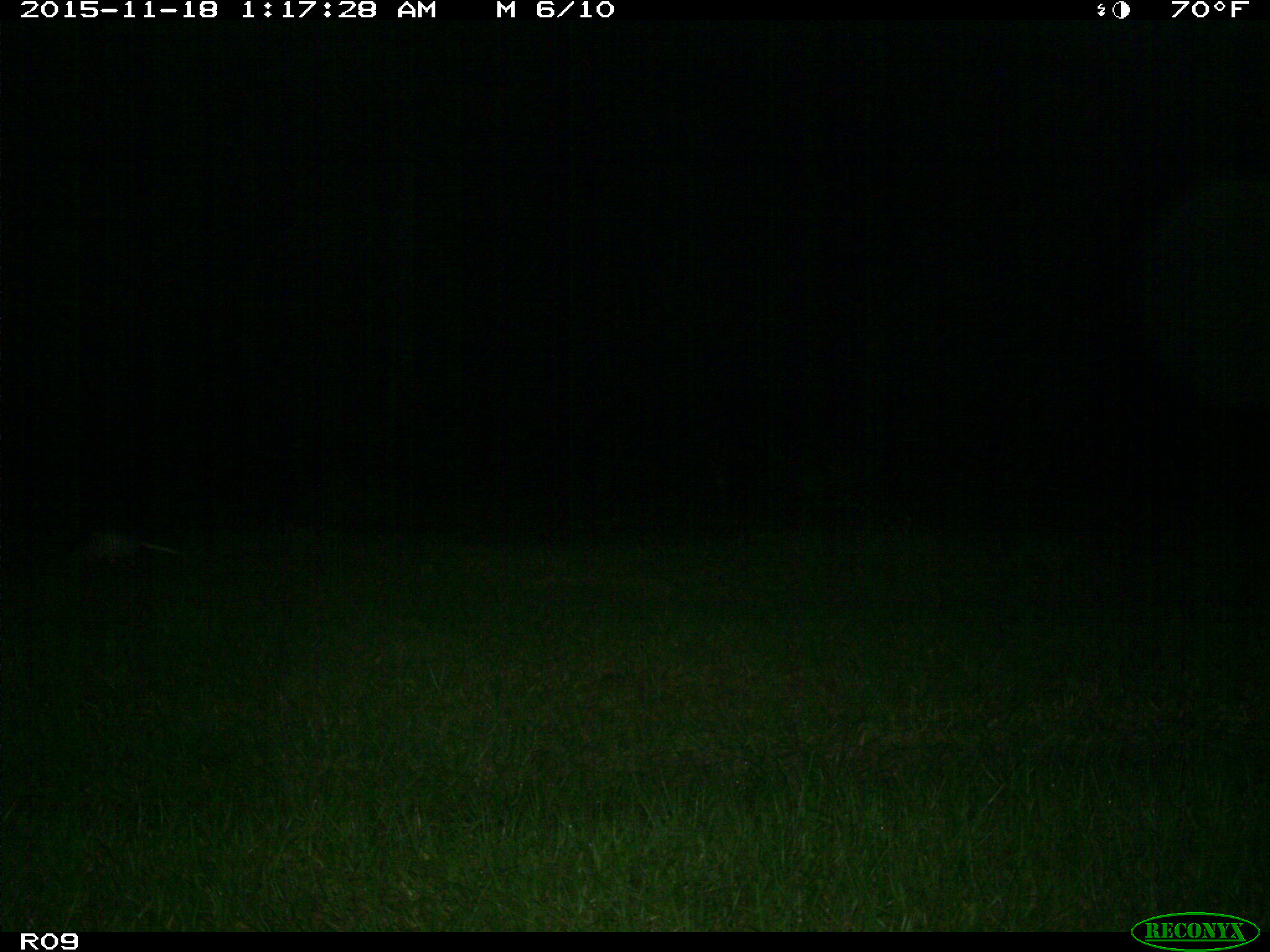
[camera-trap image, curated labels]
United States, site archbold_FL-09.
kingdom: Animalia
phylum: Chordata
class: Mammalia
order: Cingulata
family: Dasypodidae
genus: Dasypus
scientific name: Dasypus novemcinctus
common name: nine-banded armadillo